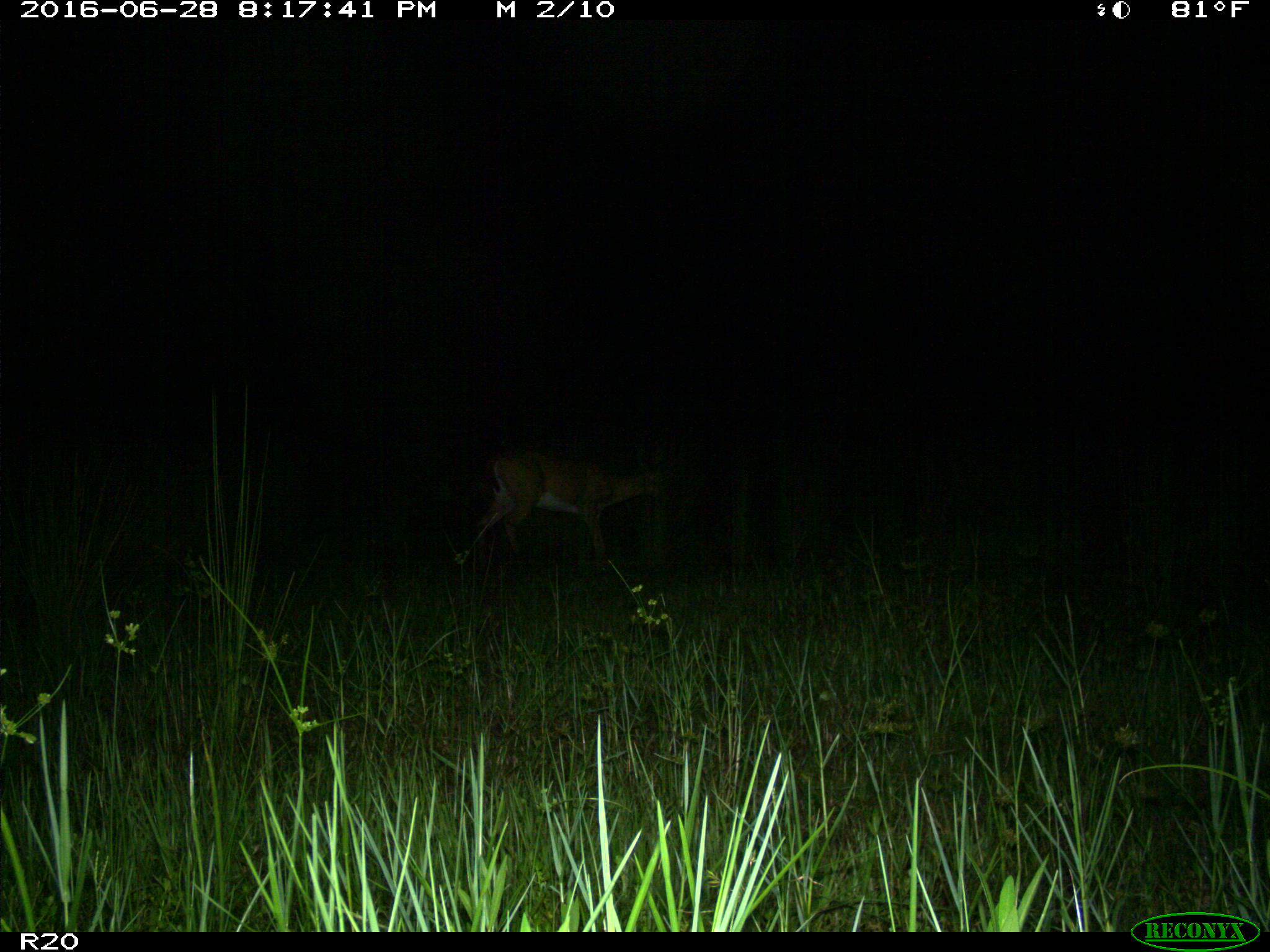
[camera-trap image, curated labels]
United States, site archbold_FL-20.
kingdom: Animalia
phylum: Chordata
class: Mammalia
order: Artiodactyla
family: Cervidae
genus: Odocoileus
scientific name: Odocoileus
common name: deer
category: unidentified deer